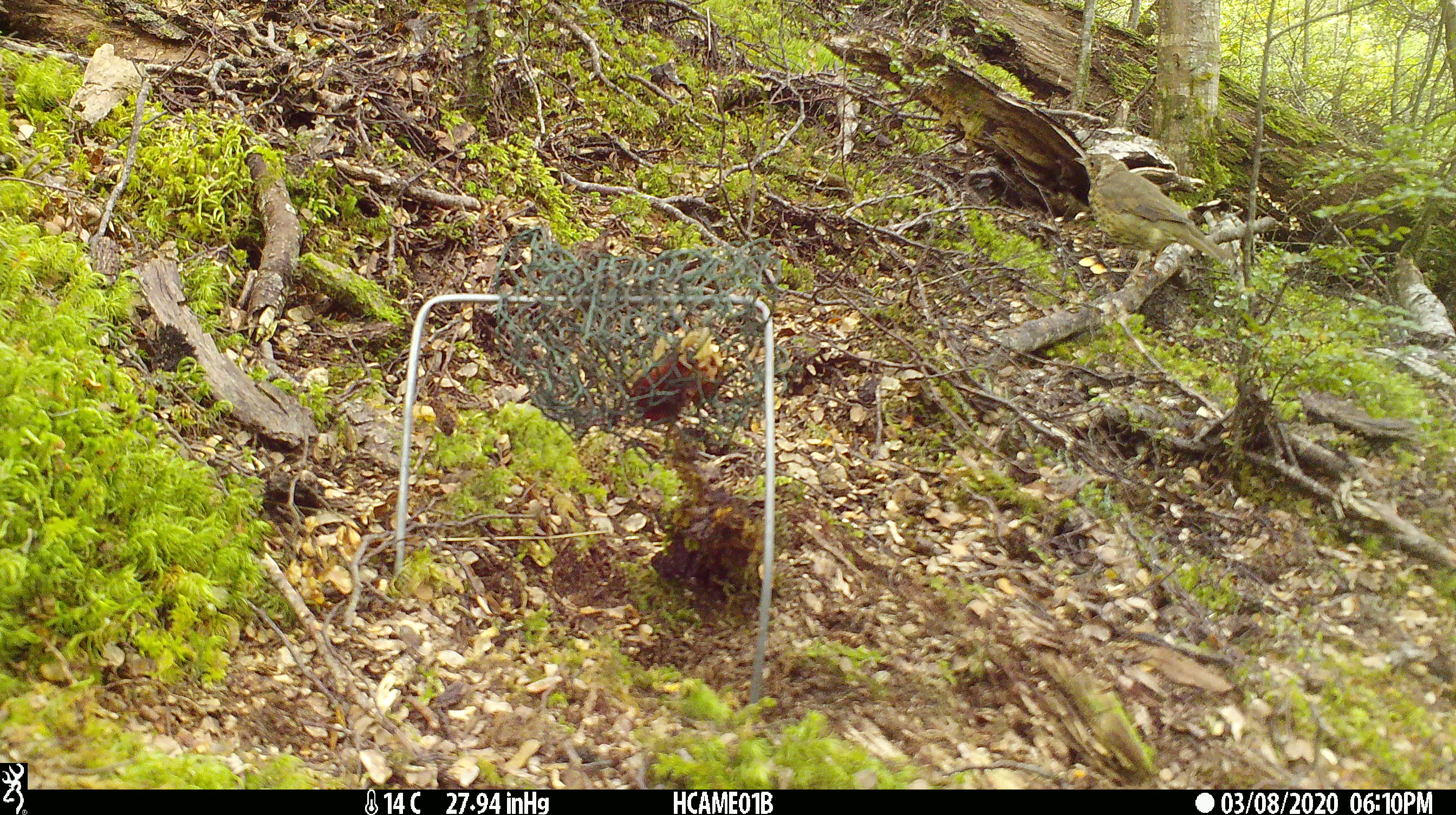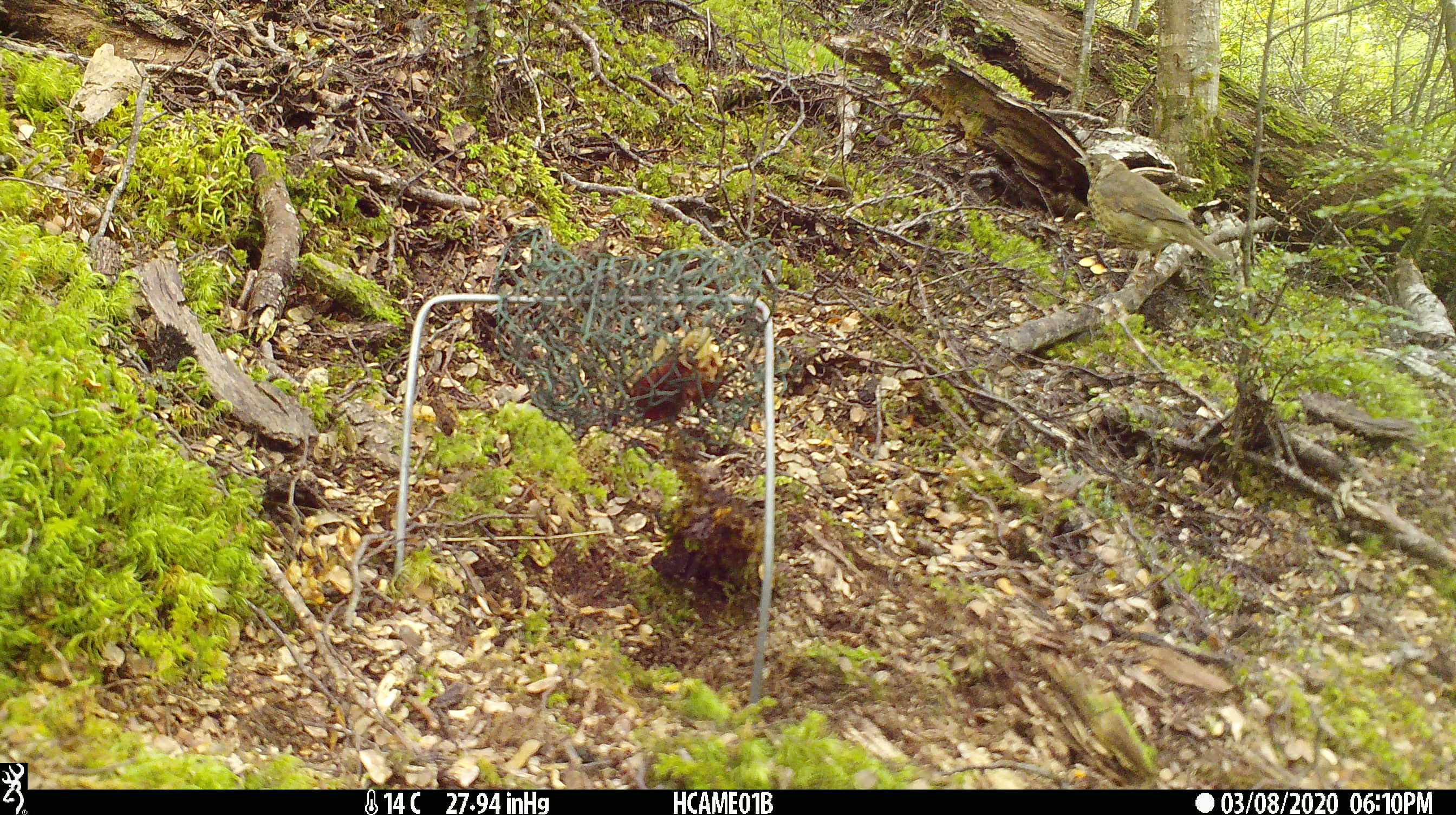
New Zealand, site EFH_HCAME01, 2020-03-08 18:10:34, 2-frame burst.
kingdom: Animalia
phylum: Chordata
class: Aves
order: Passeriformes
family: Turdidae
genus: Turdus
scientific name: Turdus philomelos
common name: song thrush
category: thrush